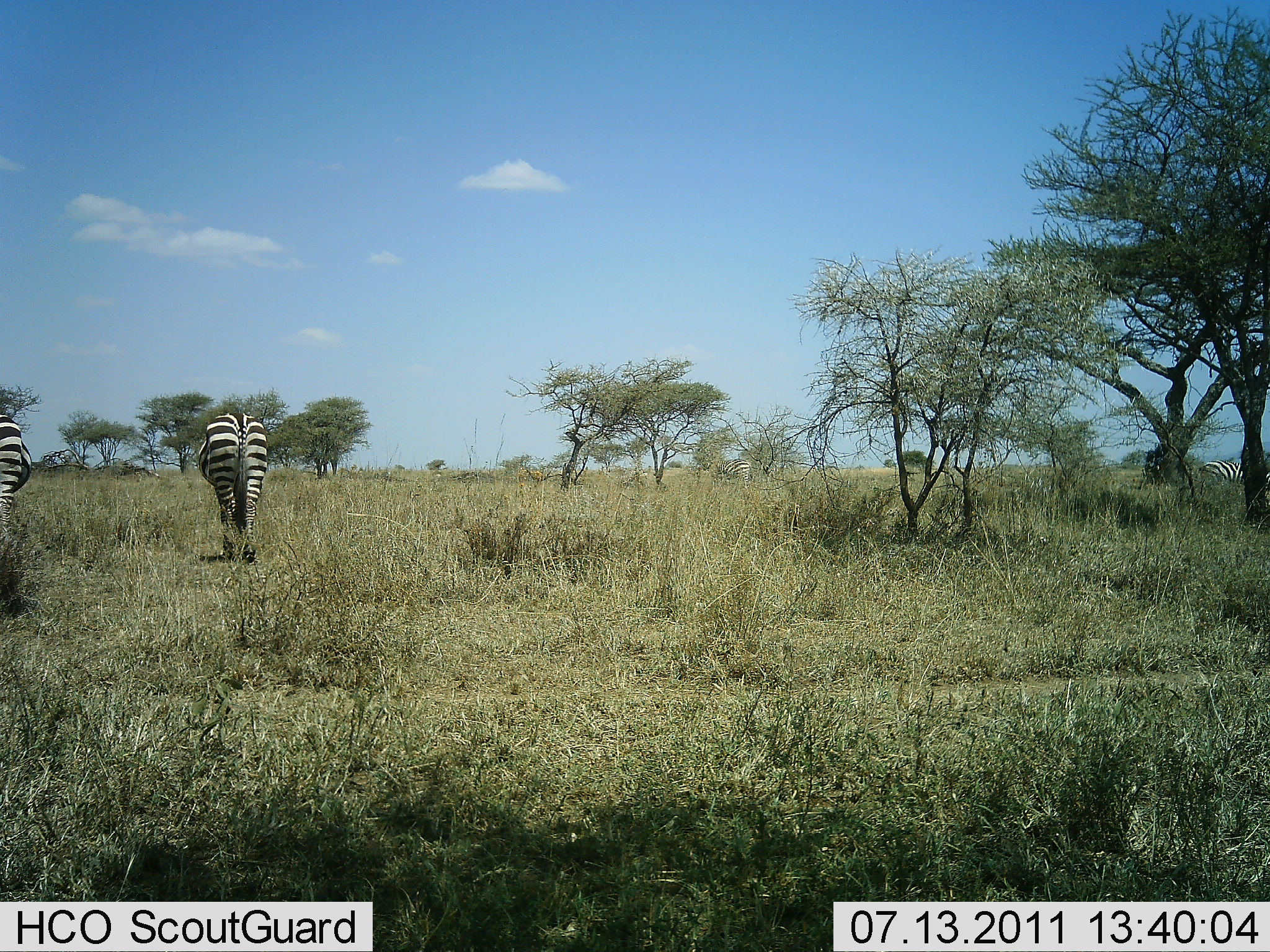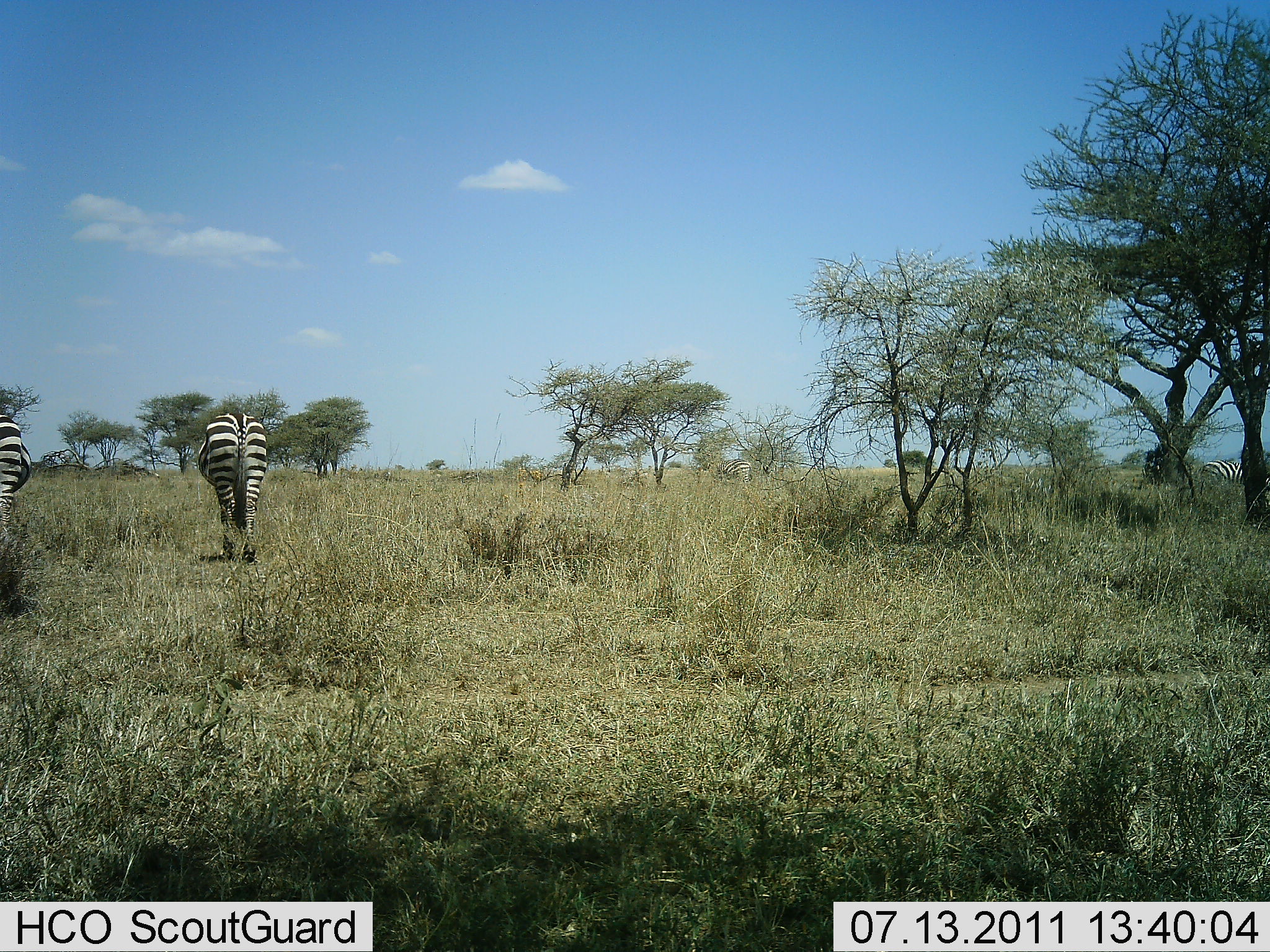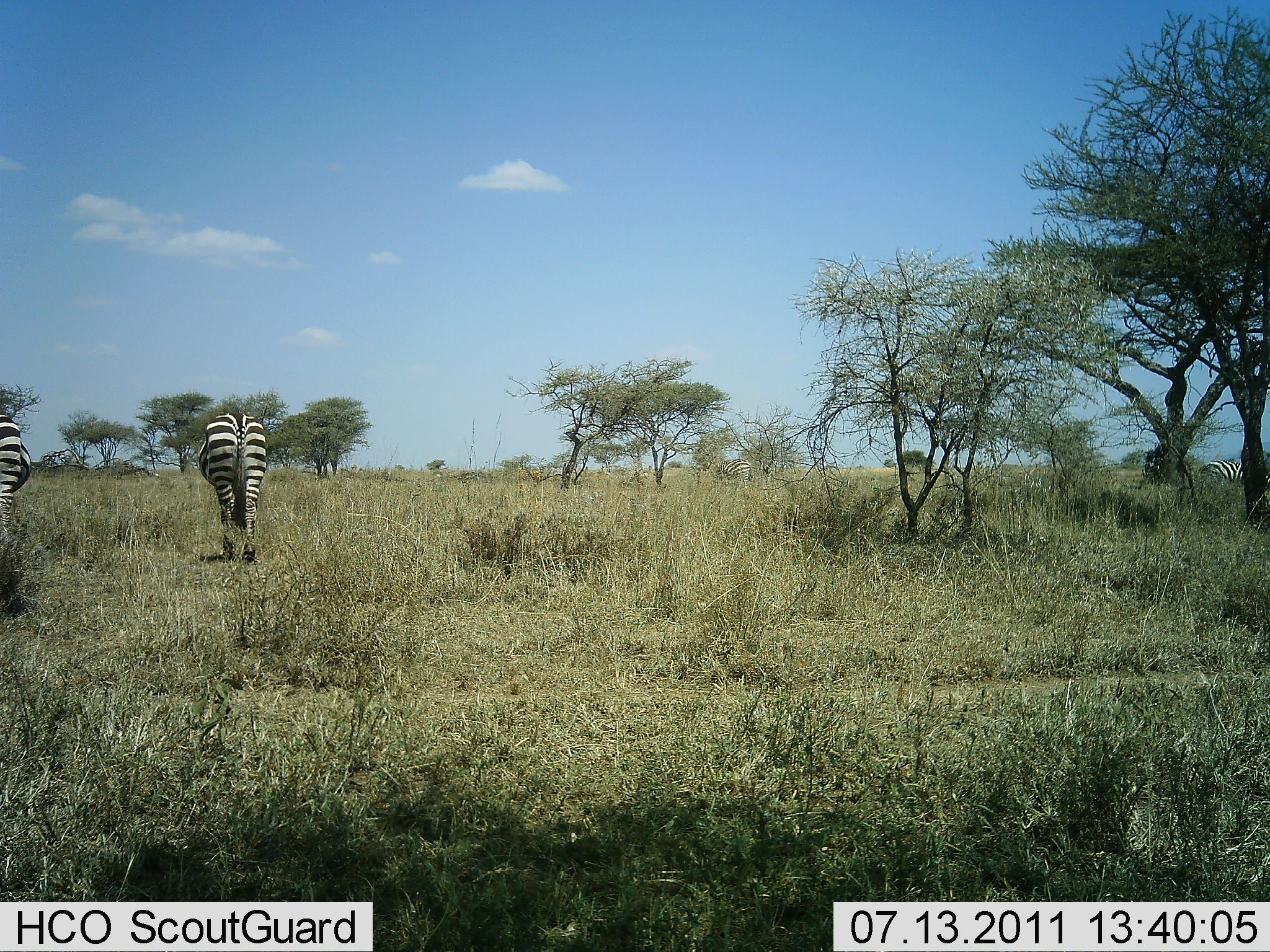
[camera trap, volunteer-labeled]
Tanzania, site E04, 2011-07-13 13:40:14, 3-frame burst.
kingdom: Animalia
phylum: Chordata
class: Mammalia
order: Perissodactyla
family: Equidae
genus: Equus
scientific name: Equus quagga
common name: plains zebra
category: zebra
Zebra (plains zebra) (Equus quagga), count 3. Behavior (volunteer vote fractions): standing 50%, resting 0%, moving 8%, interacting 0%. Young present (vote fraction): 0%. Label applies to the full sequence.